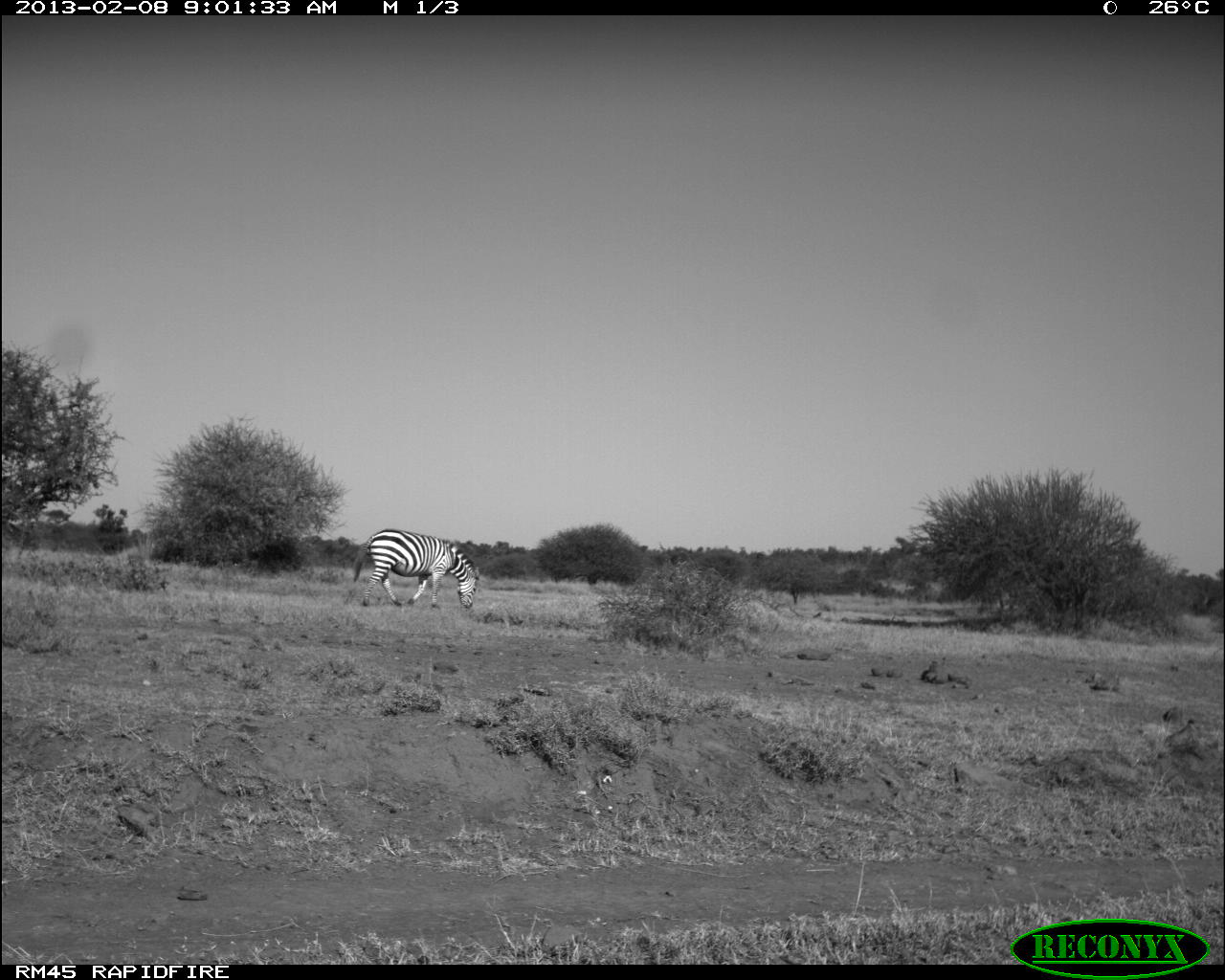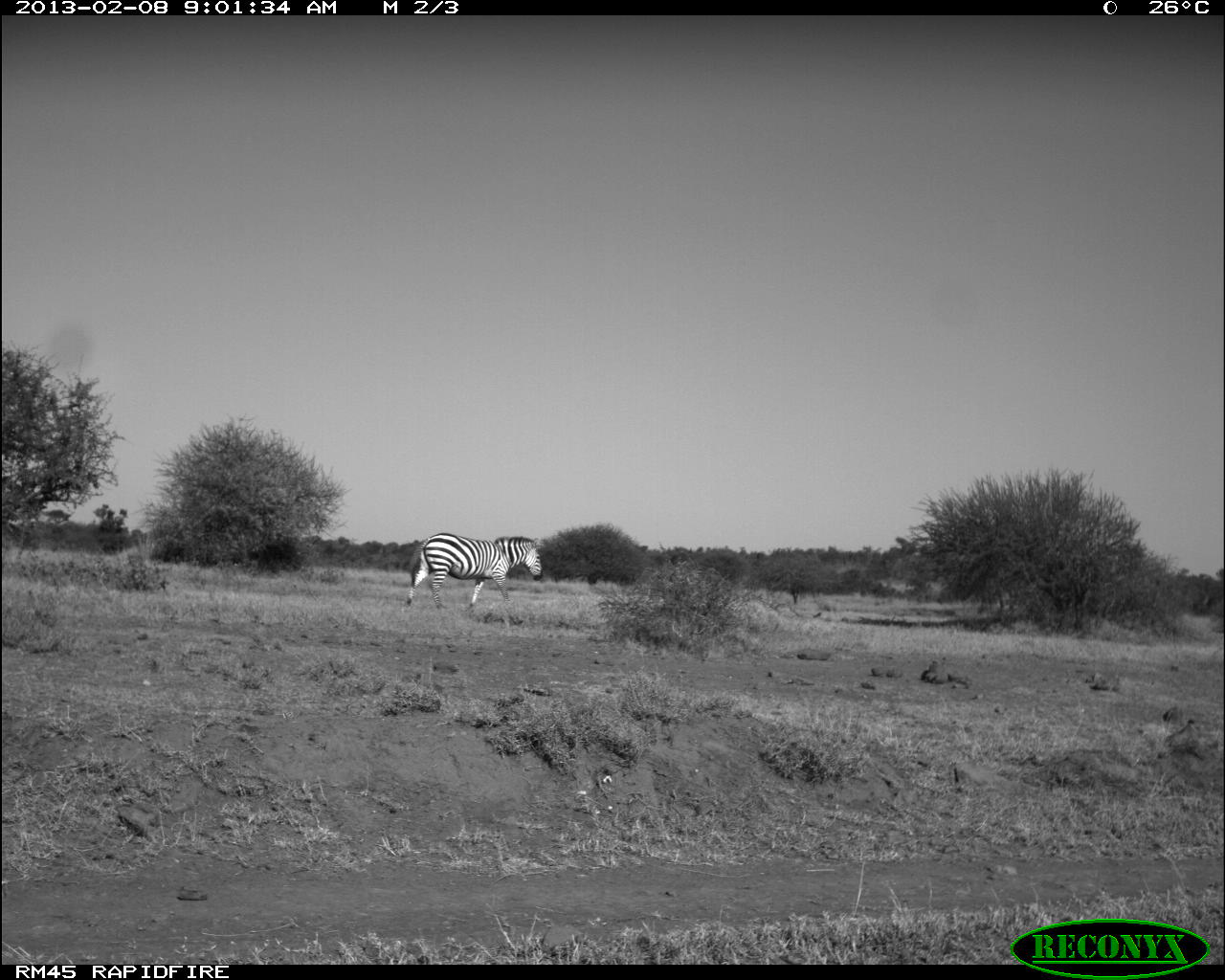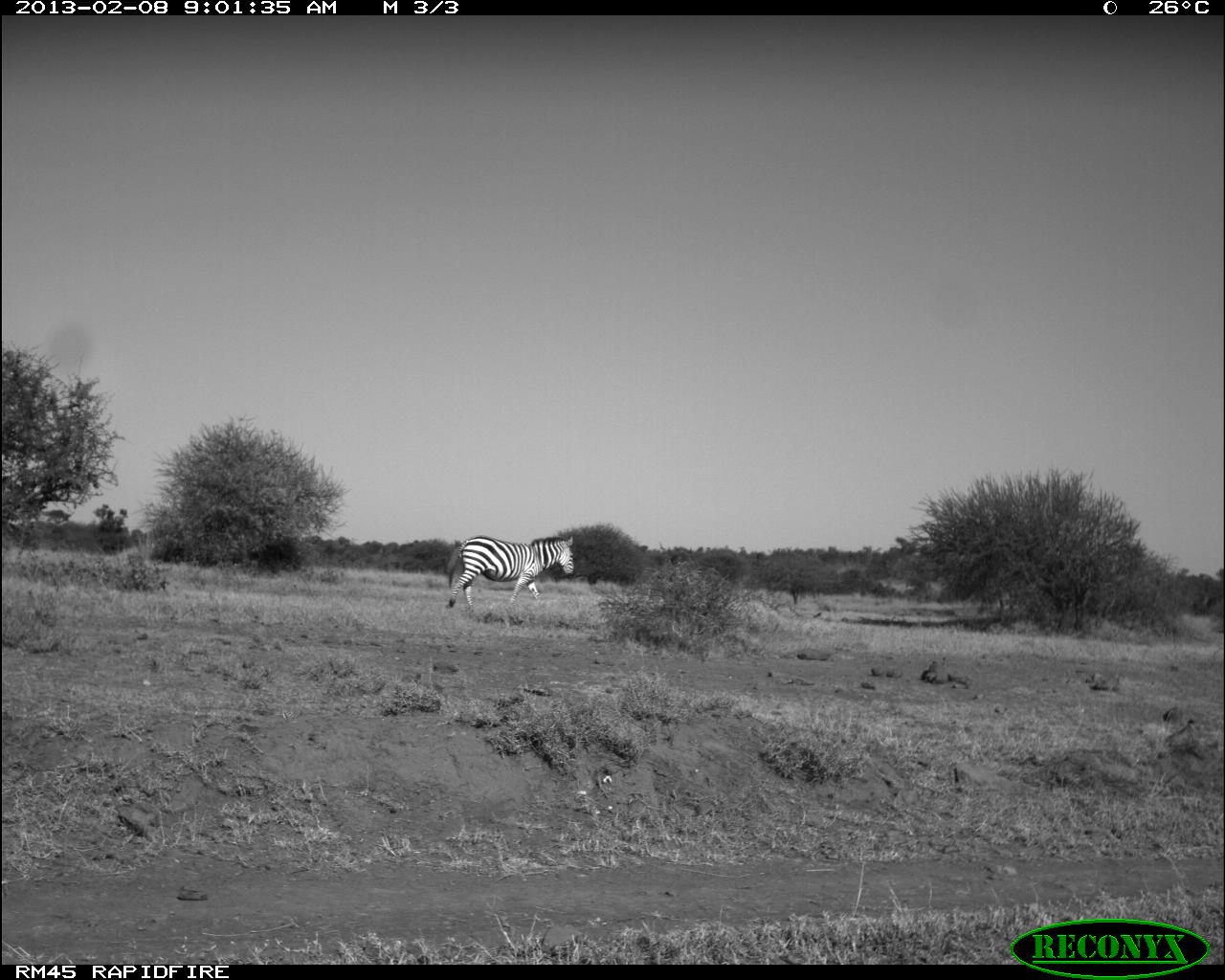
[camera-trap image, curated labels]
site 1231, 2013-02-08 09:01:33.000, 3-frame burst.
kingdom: Animalia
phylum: Chordata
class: Mammalia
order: Perissodactyla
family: Equidae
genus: Equus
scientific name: Equus quagga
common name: plains zebra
Equus quagga (plains zebra), count 1.